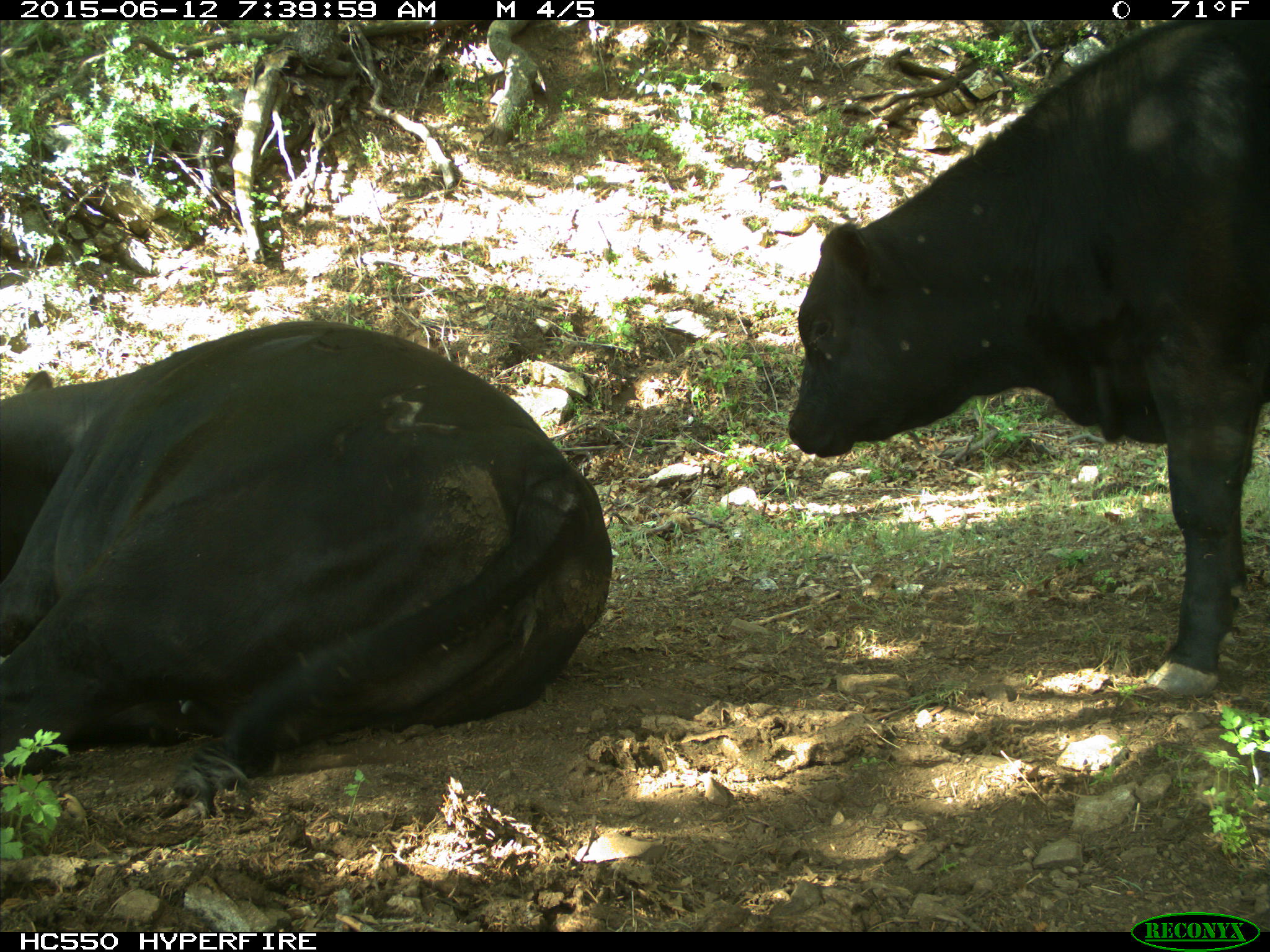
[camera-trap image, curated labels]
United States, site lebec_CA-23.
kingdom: Animalia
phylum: Chordata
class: Mammalia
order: Artiodactyla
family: Bovidae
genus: Bos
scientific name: Bos taurus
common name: domestic cow